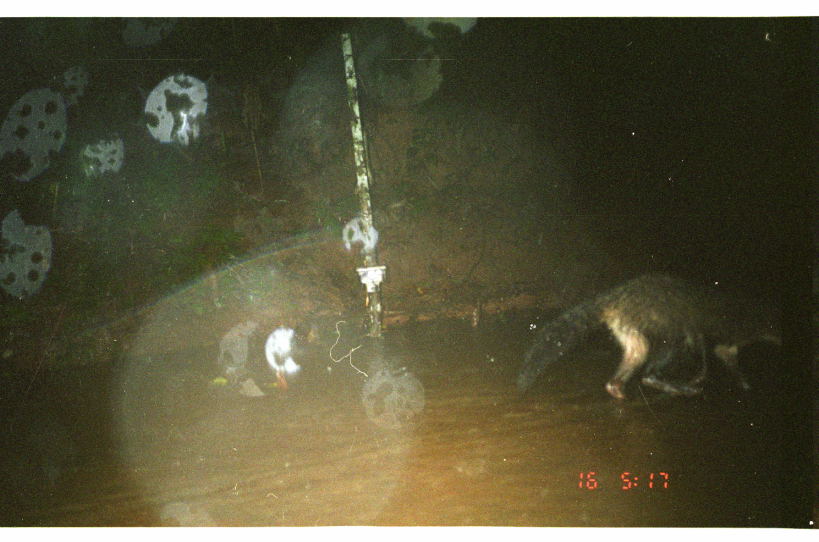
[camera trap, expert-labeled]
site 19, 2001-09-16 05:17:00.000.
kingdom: Animalia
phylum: Chordata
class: Mammalia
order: Carnivora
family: Procyonidae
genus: Procyon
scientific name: Procyon cancrivorus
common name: crab-eating raccoon